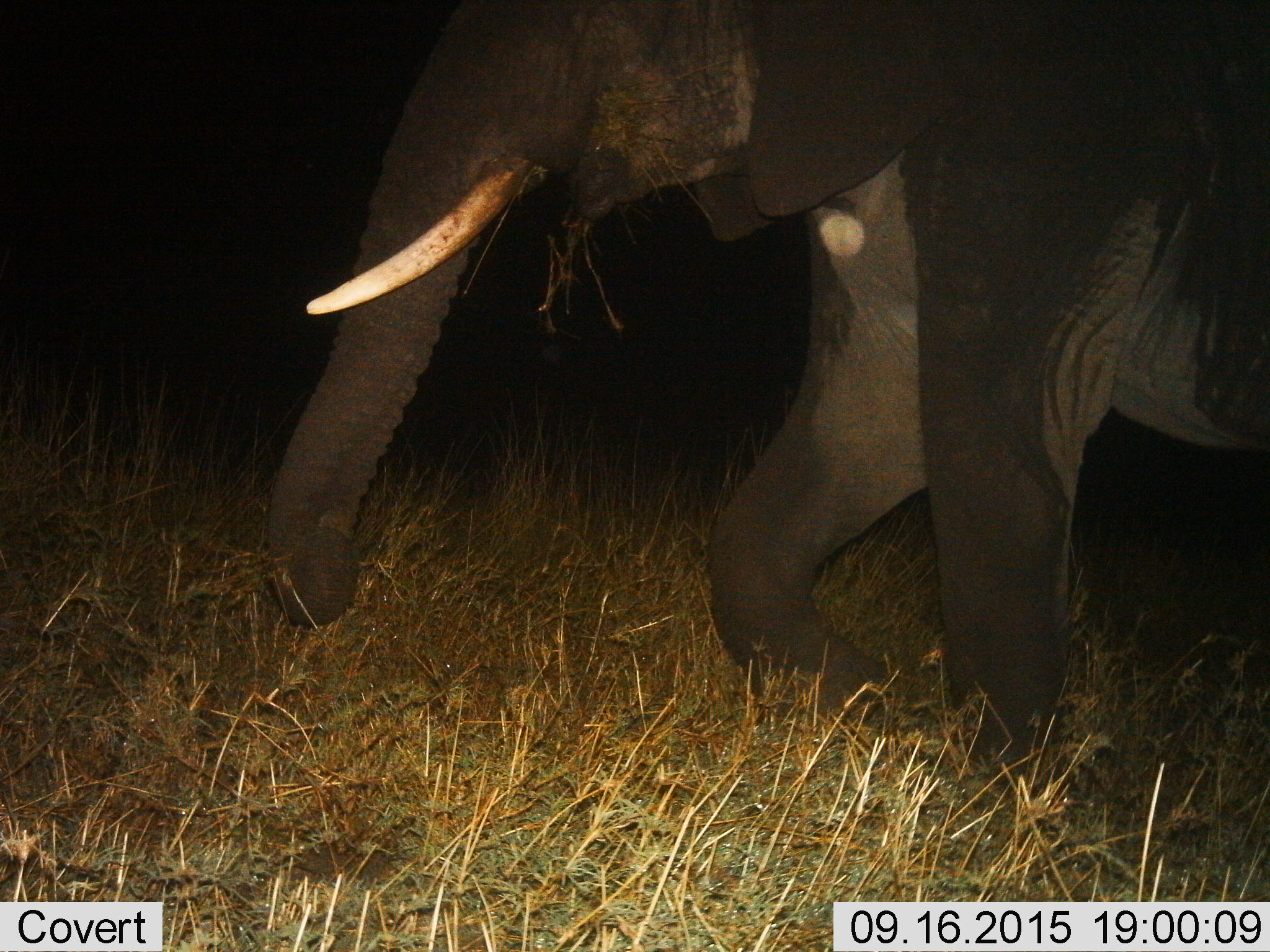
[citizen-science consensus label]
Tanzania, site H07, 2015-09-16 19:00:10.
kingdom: Animalia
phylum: Chordata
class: Mammalia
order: Proboscidea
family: Elephantidae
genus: Loxodonta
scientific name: Loxodonta africana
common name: african bush elephant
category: elephant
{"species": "elephant (african bush elephant) (Loxodonta africana)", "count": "1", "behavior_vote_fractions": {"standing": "20%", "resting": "0%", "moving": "60%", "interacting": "0%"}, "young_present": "0%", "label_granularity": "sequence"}